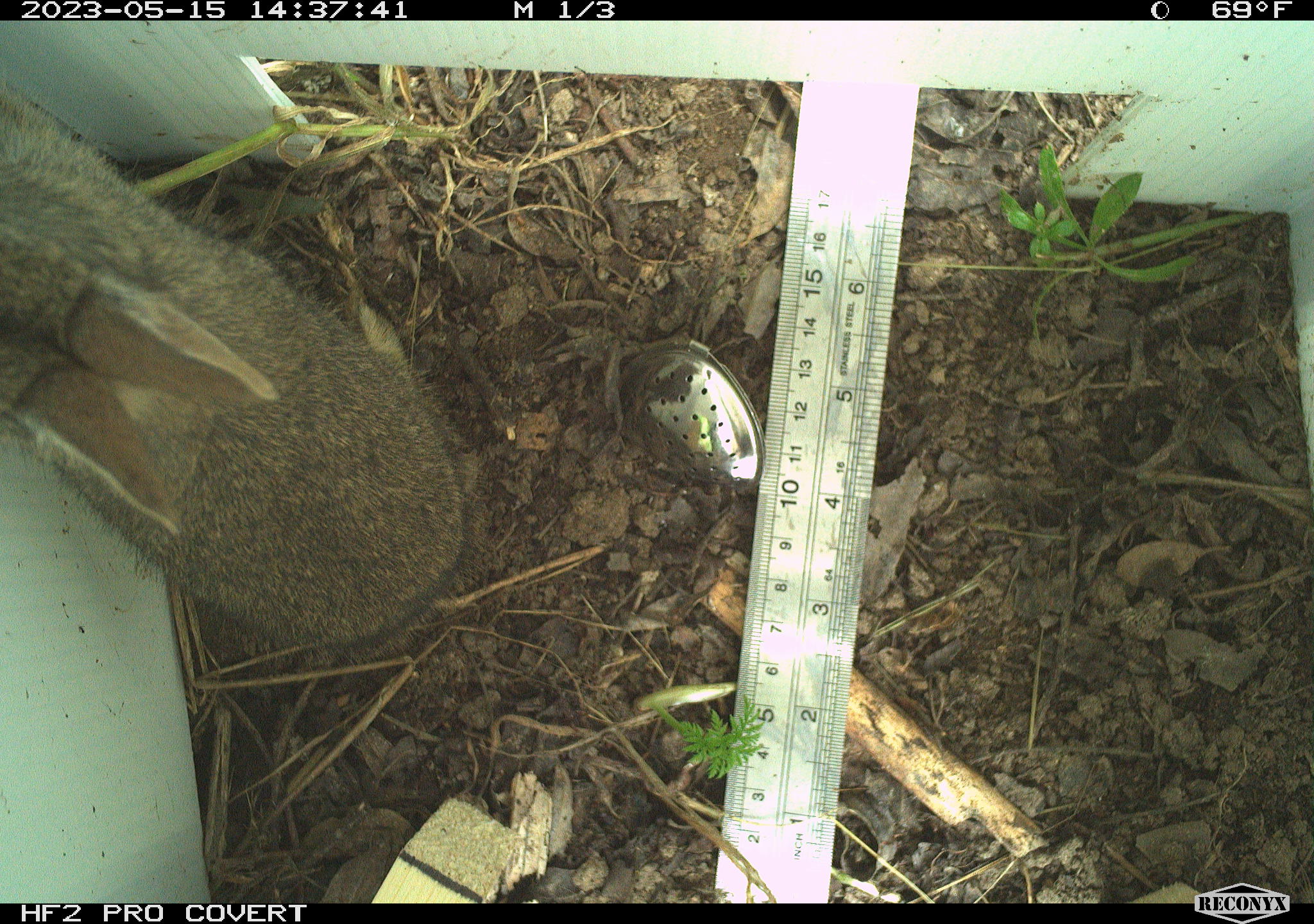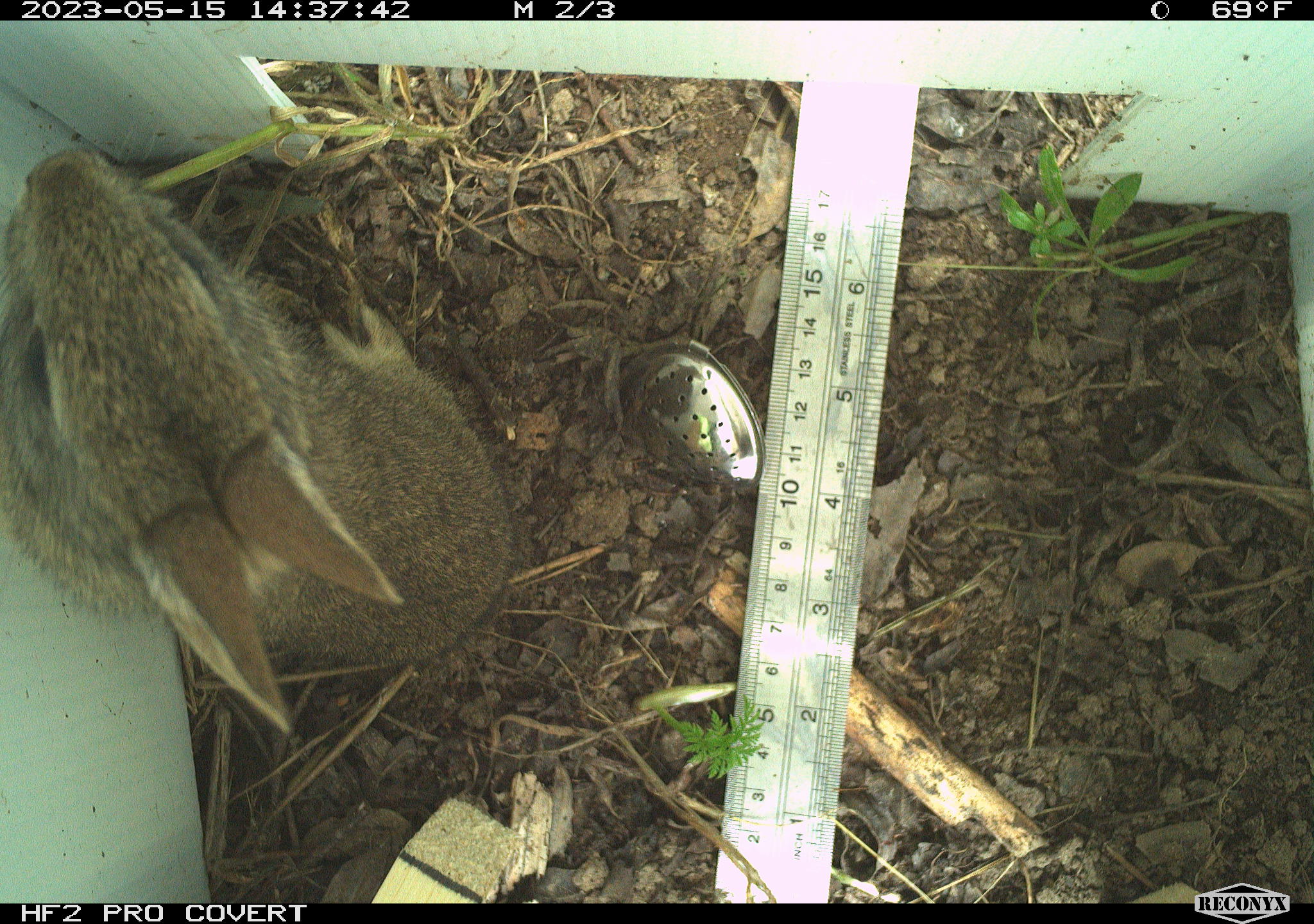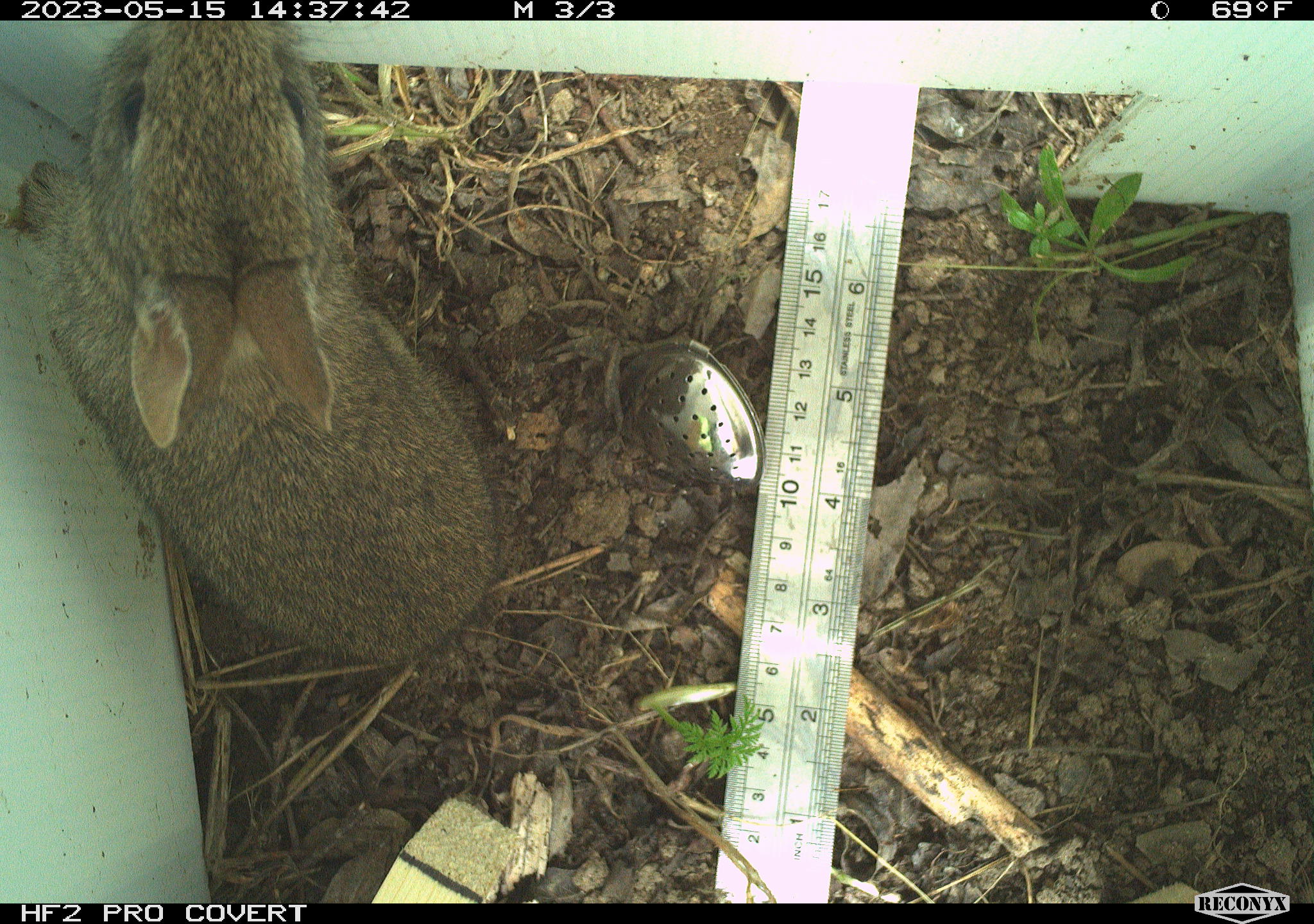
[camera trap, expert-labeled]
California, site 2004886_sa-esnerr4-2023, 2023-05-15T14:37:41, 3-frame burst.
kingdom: Animalia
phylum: Chordata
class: Mammalia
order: Lagomorpha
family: Leporidae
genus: Sylvilagus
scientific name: Sylvilagus bachmani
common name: brush rabbit